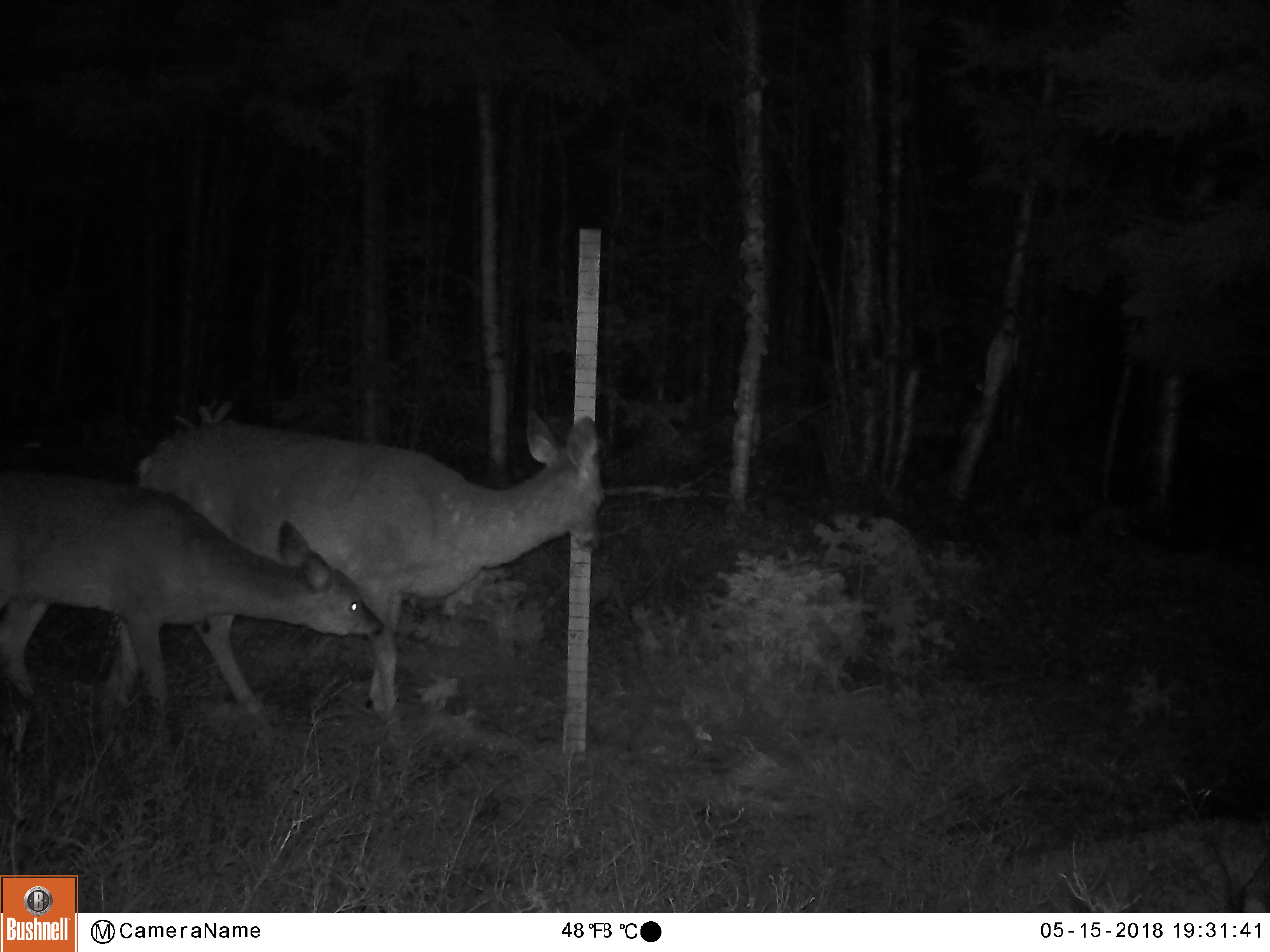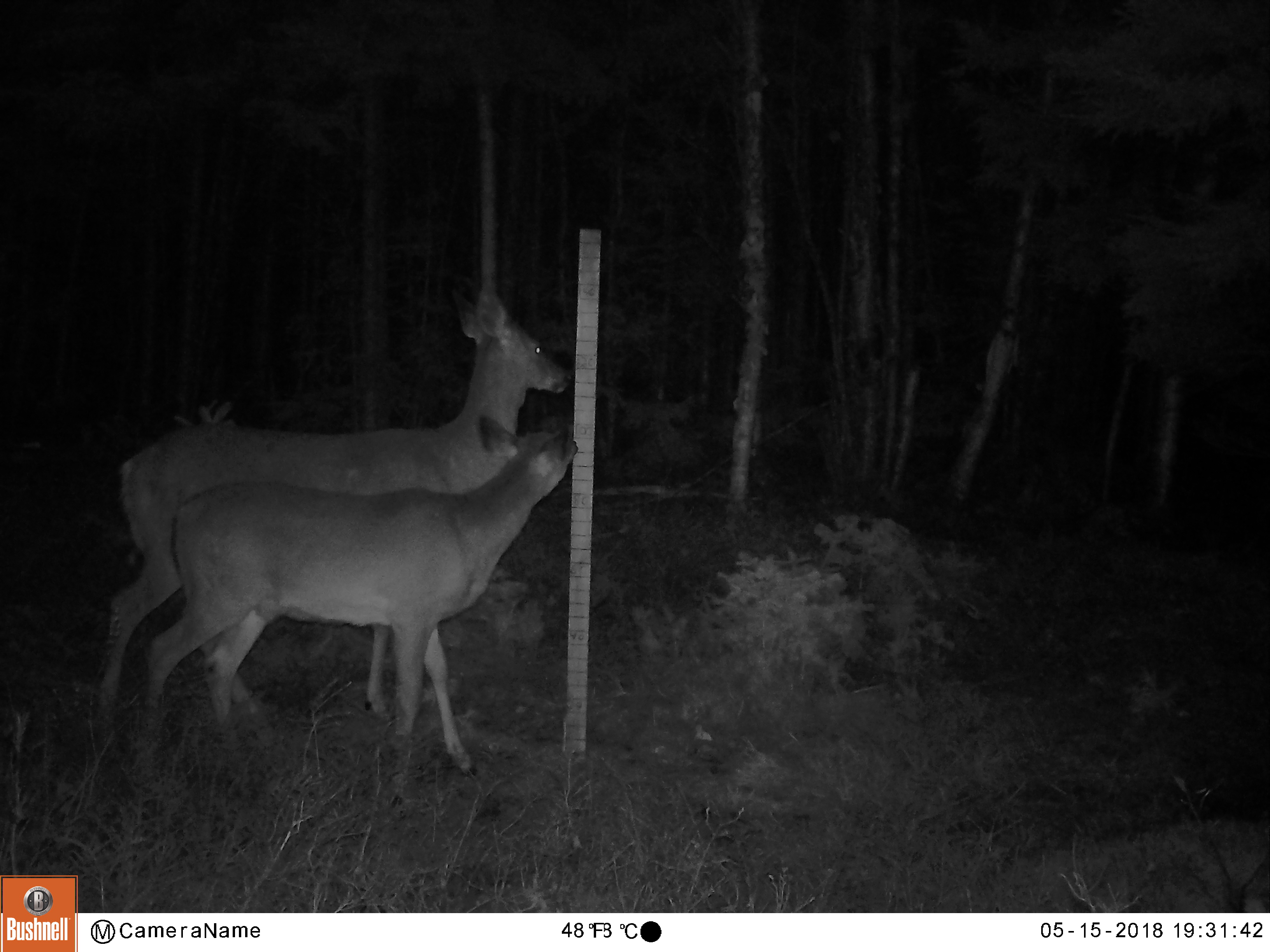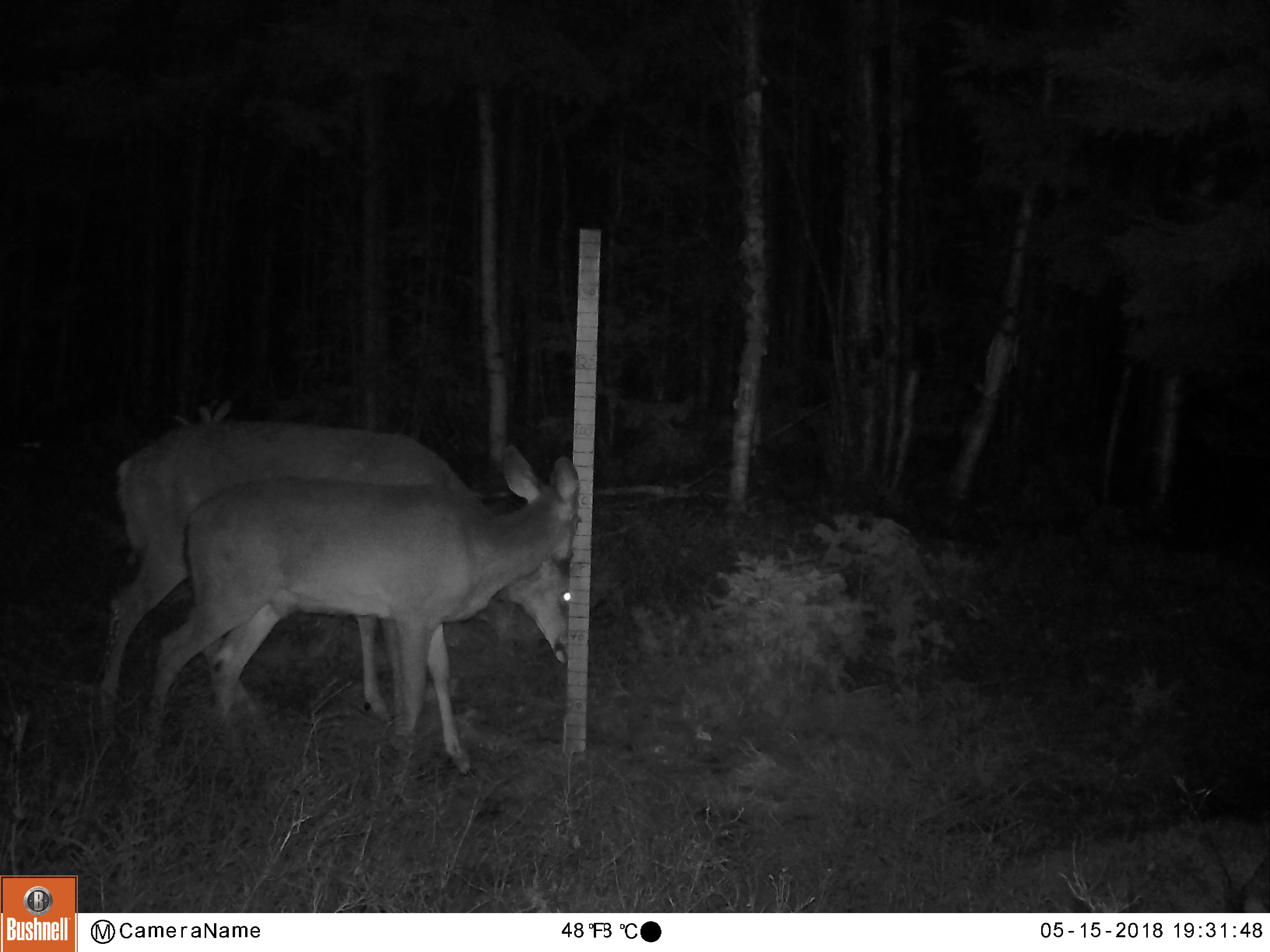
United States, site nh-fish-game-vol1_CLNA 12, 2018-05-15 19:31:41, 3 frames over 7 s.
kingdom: Animalia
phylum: Chordata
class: Mammalia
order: Artiodactyla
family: Cervidae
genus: Odocoileus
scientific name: Odocoileus virginianus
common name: white-tailed deer